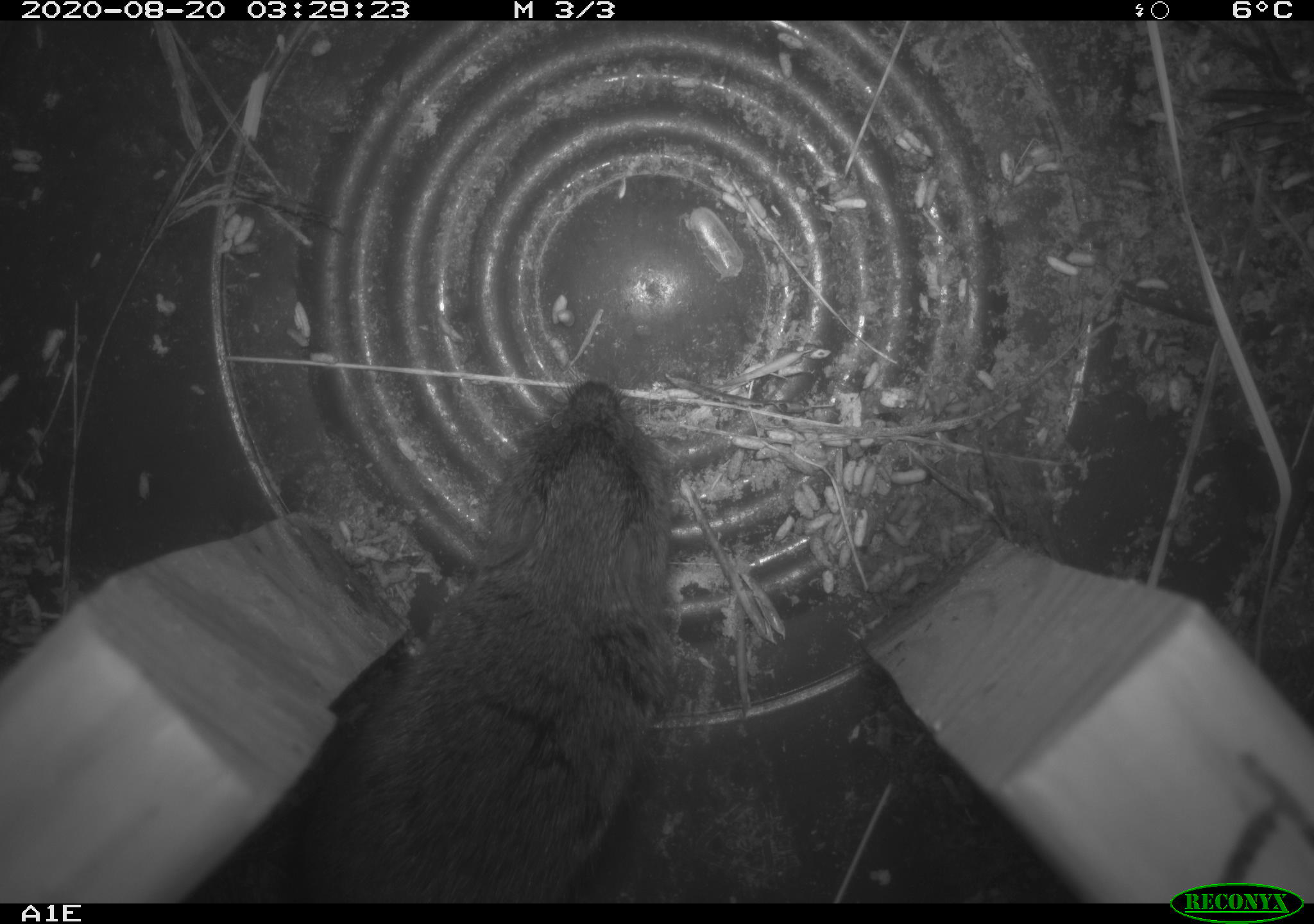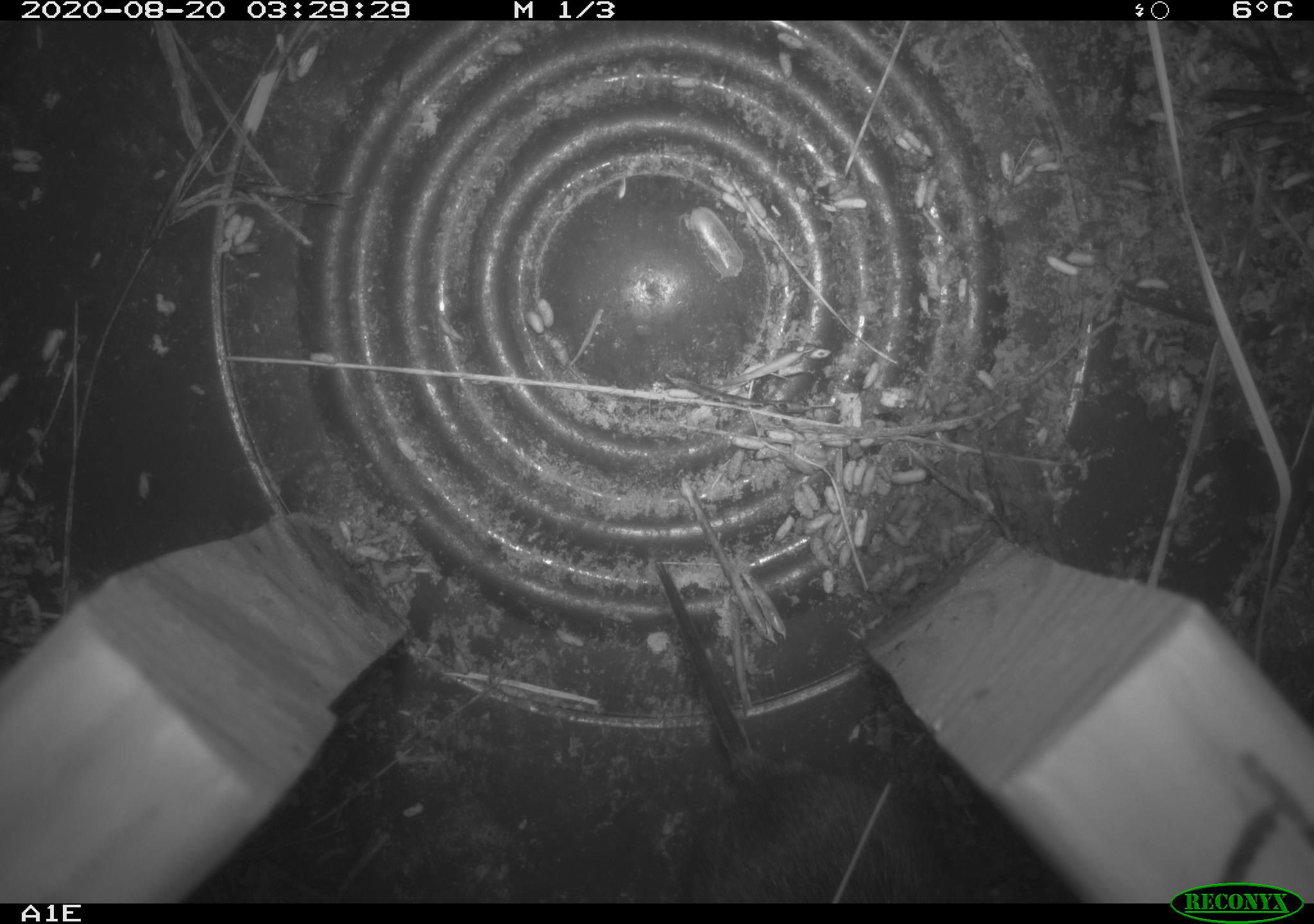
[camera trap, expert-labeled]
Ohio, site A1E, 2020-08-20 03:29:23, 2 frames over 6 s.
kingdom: Animalia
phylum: Chordata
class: Mammalia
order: Rodentia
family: Cricetidae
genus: Microtus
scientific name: Microtus pennsylvanicus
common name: meadow vole